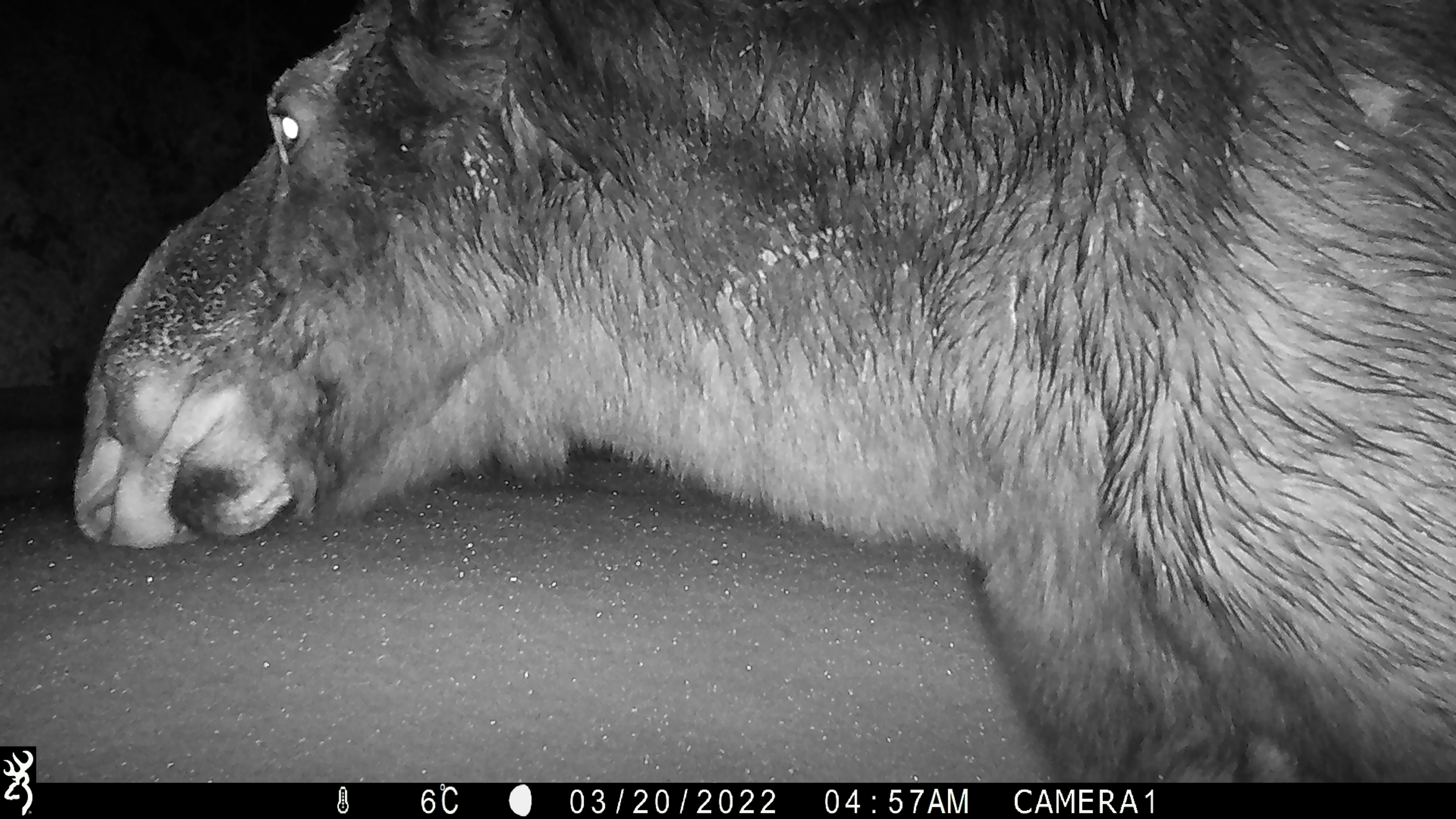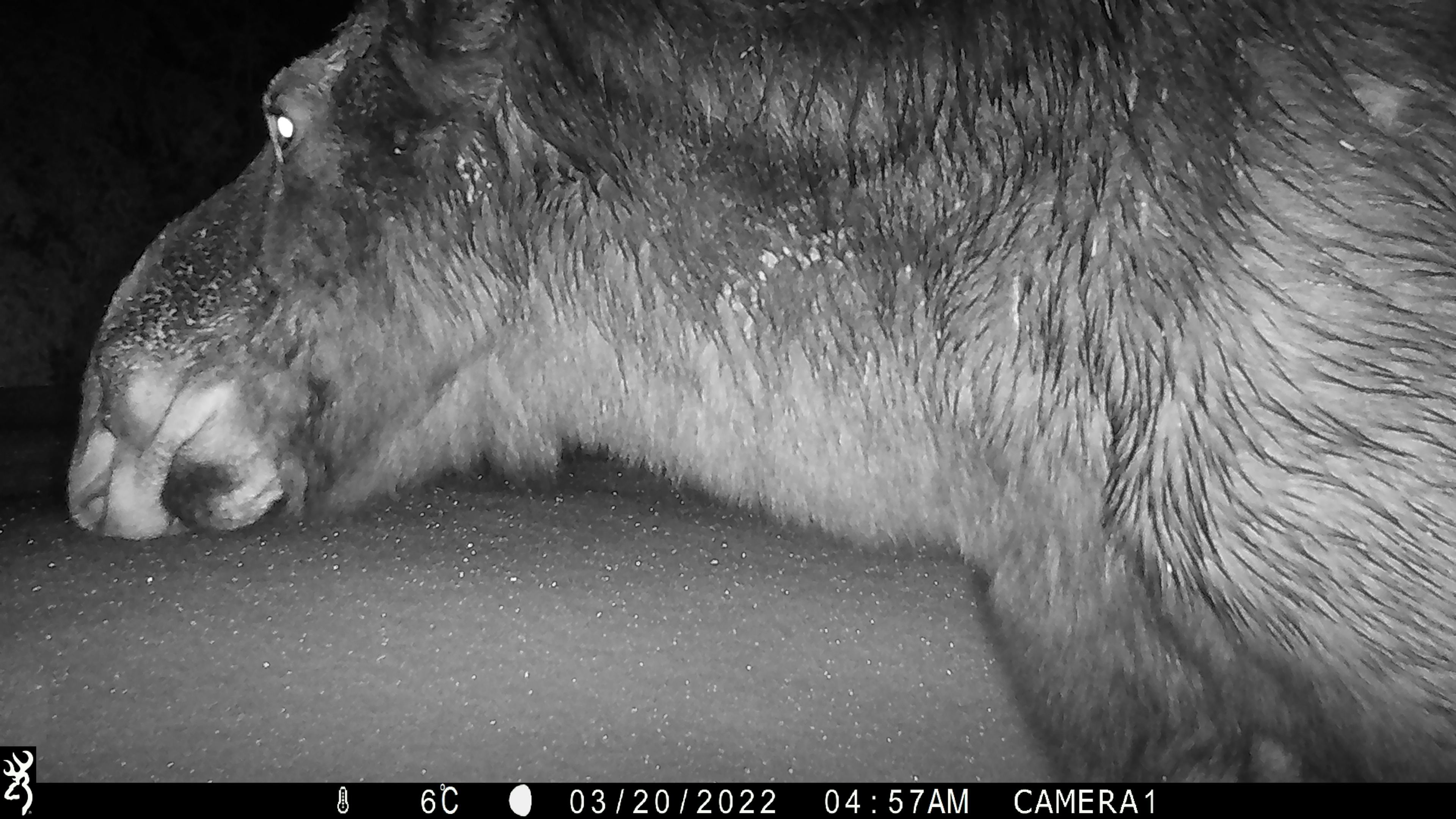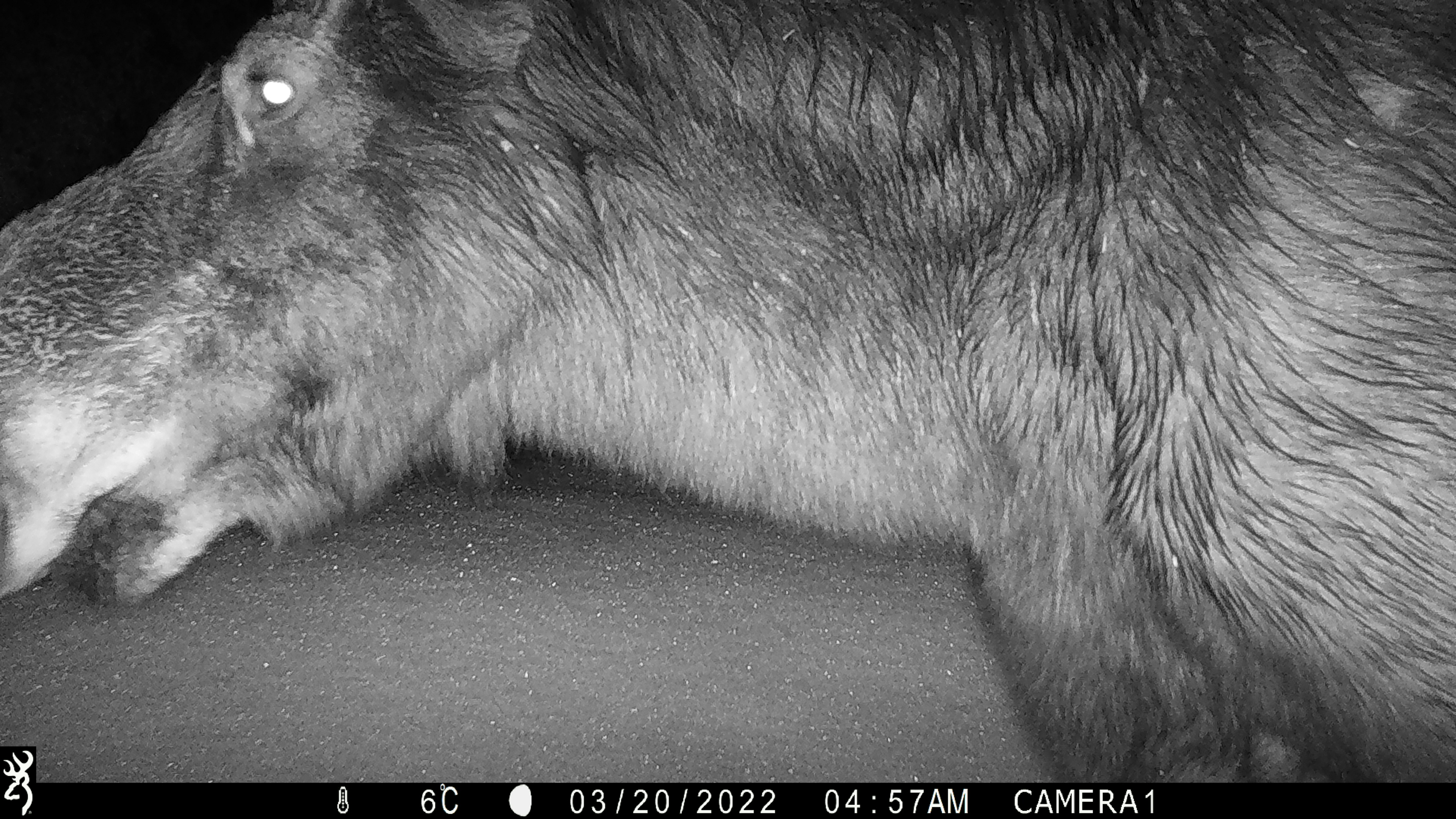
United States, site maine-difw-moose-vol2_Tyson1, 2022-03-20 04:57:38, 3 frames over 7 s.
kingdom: Animalia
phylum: Chordata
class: Mammalia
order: Artiodactyla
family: Cervidae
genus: Alces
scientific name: Alces alces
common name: moose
Moose (Alces alces).